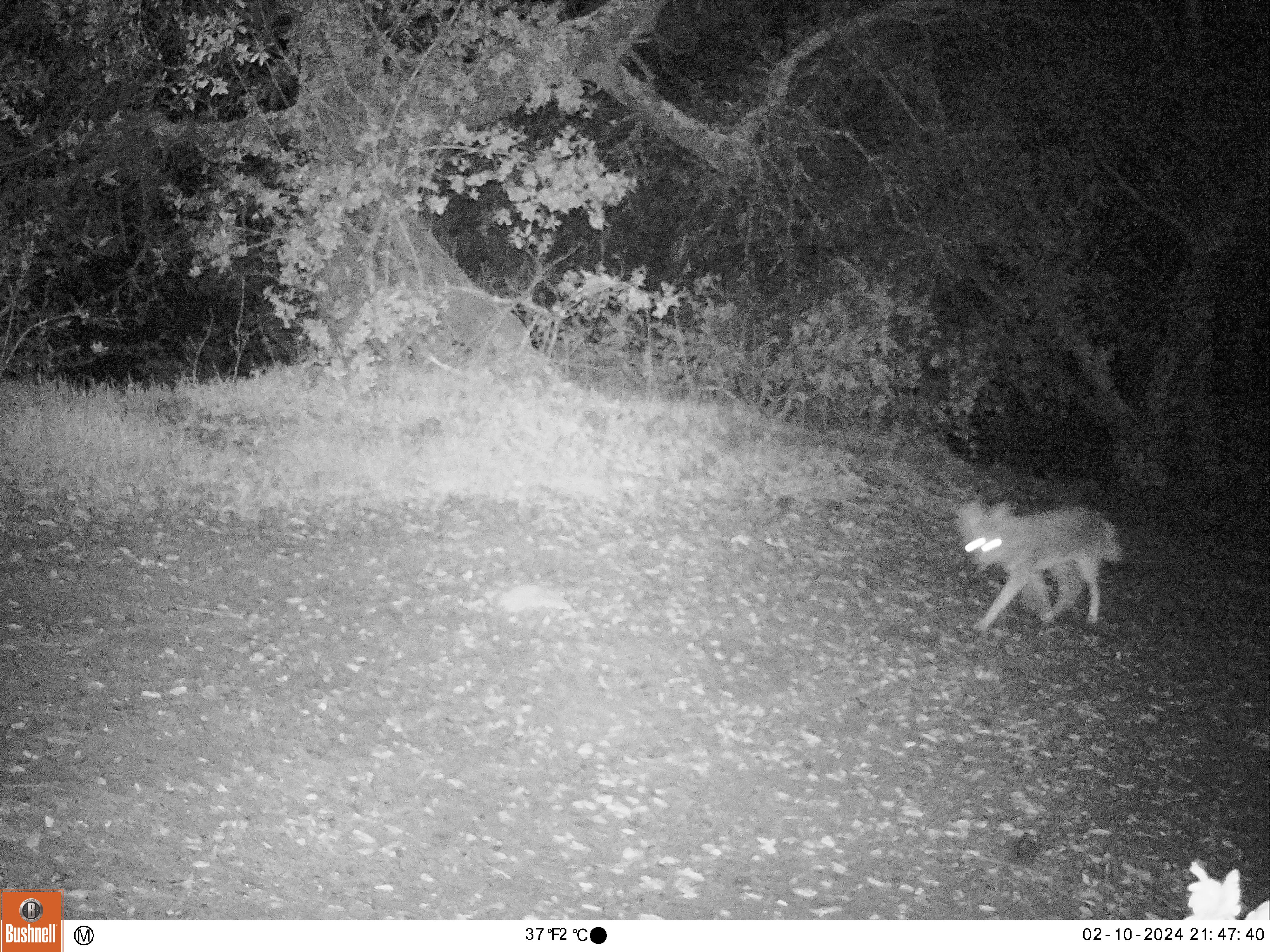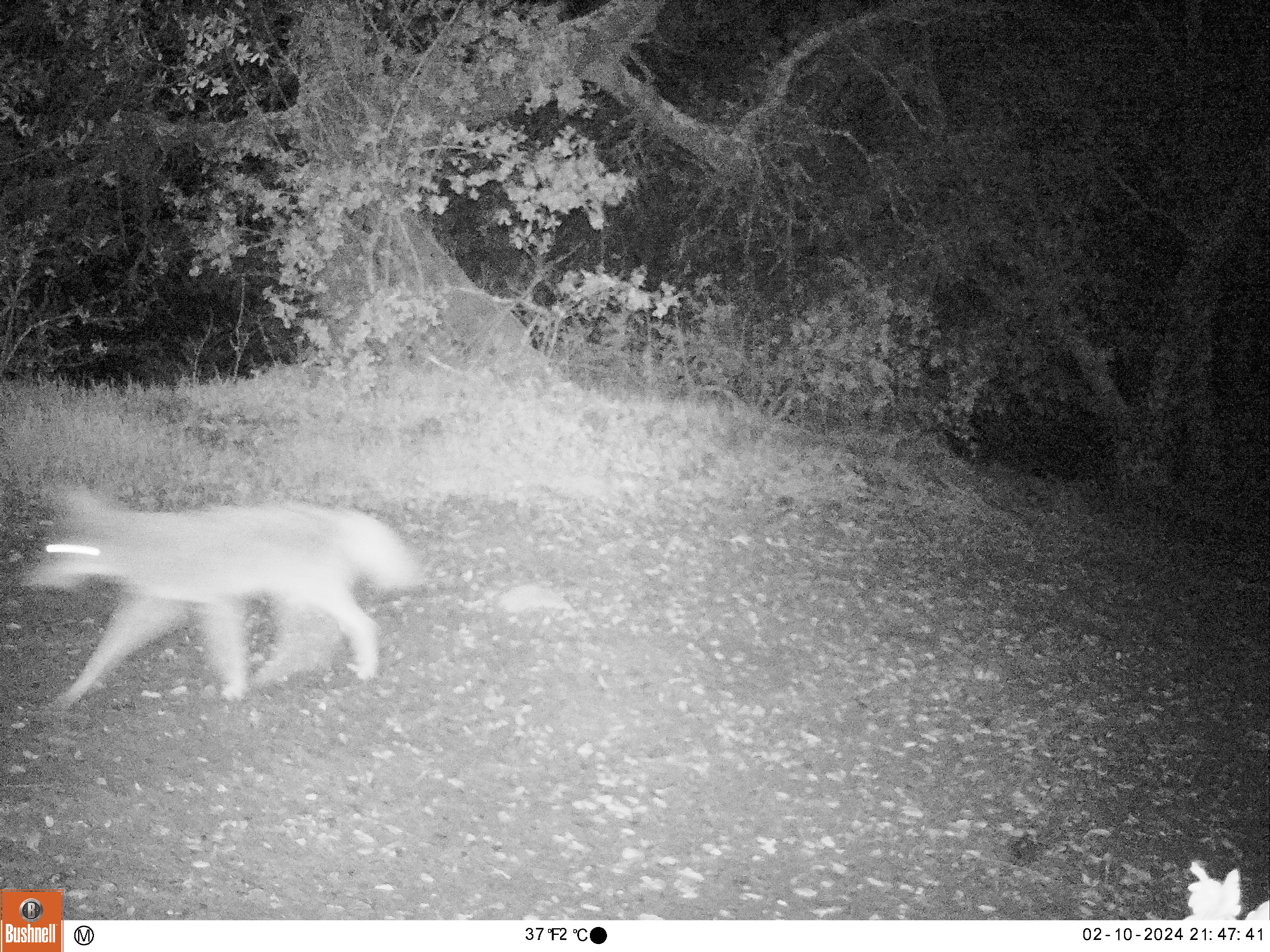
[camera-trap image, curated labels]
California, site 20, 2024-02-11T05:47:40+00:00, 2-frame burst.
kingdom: Animalia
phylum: Chordata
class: Mammalia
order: Carnivora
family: Canidae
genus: Canis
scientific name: Canis latrans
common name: coyote